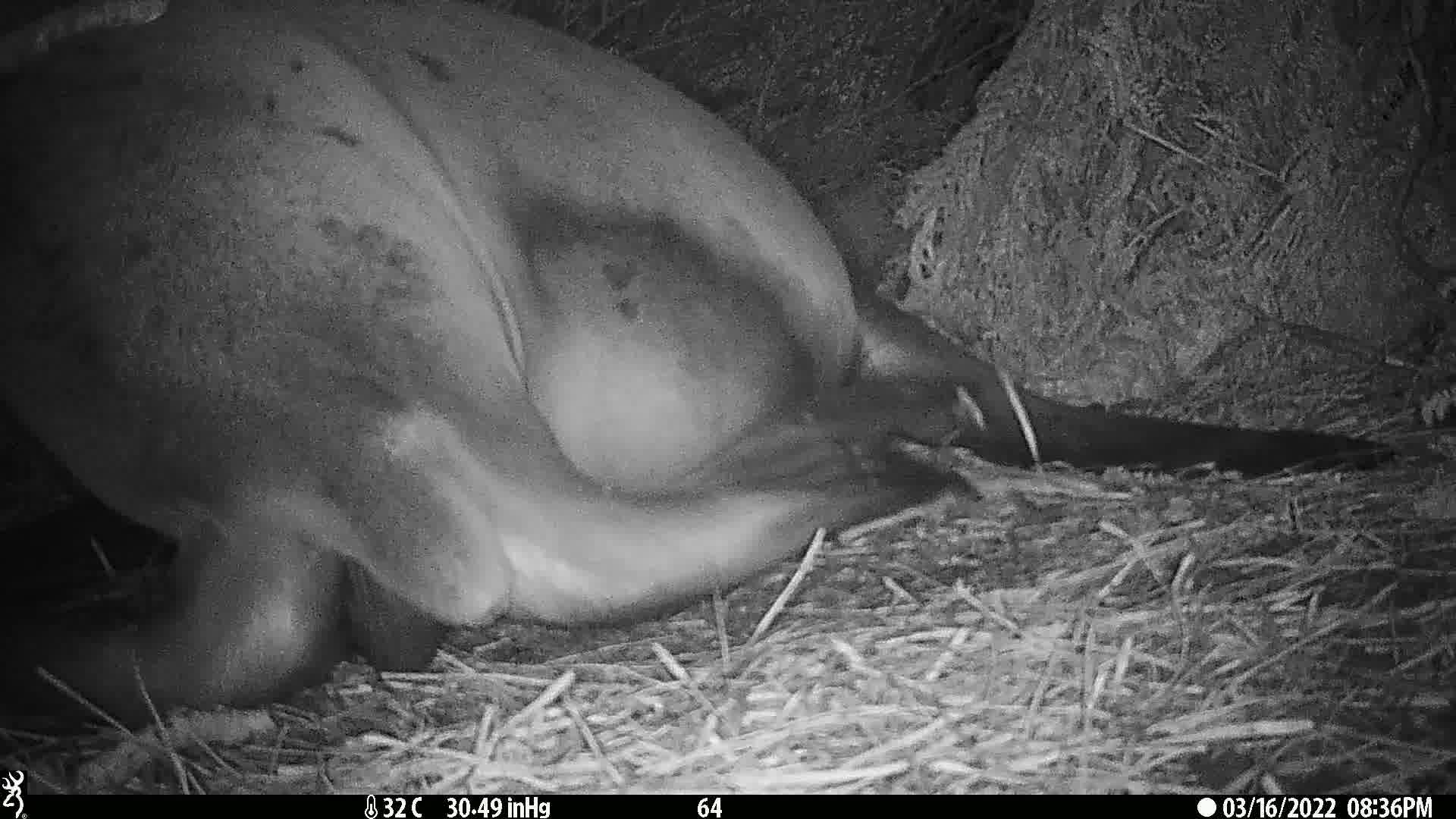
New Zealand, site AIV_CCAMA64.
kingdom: Animalia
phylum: Chordata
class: Mammalia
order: Carnivora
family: Otariidae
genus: Phocarctos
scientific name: Phocarctos hookeri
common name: new zealand sea lion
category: sealion